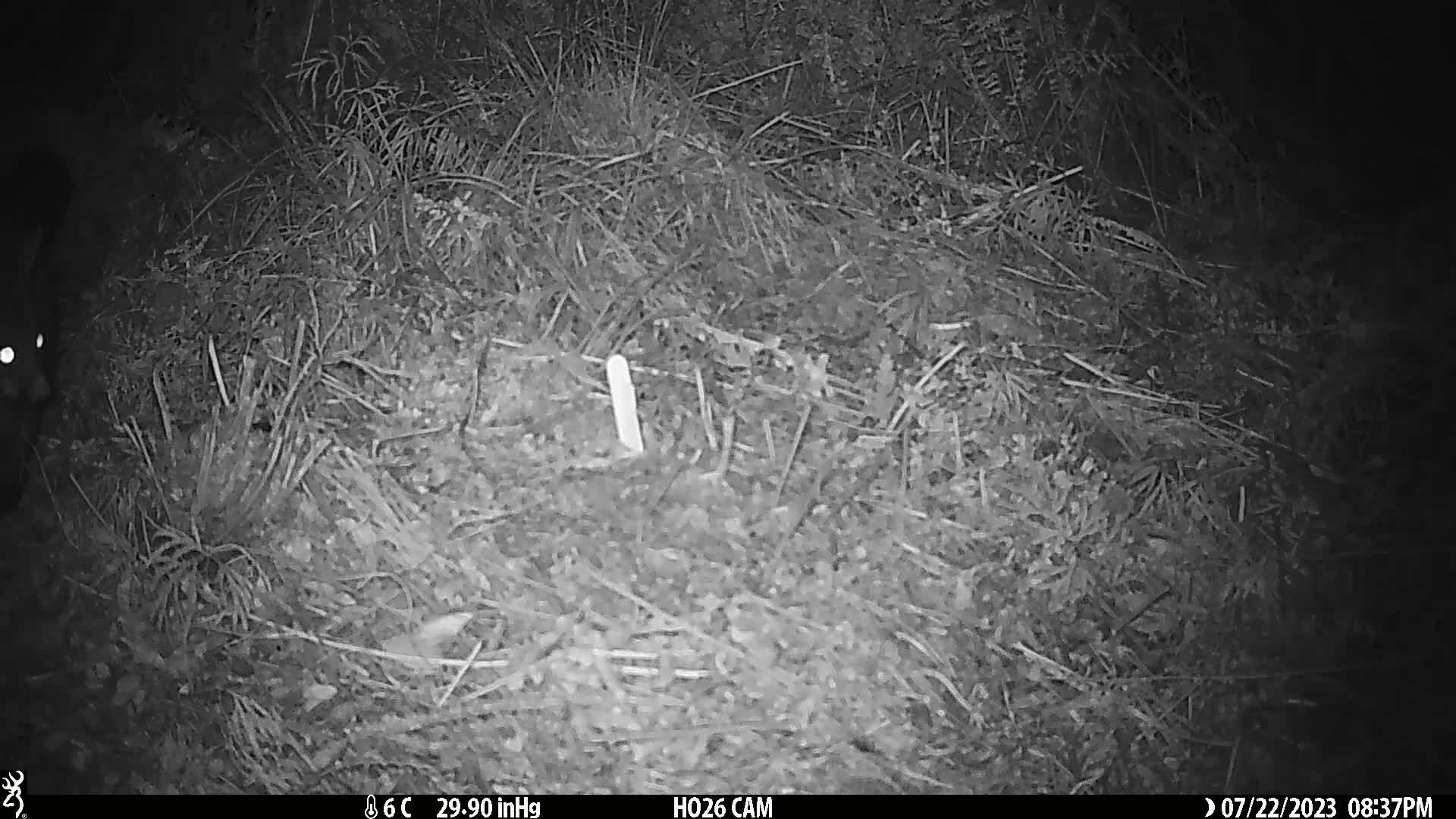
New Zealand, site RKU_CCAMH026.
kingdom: Animalia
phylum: Chordata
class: Mammalia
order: Diprotodontia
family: Phalangeridae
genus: Trichosurus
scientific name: Trichosurus vulpecula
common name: common brushtail possum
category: possum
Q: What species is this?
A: Possum (common brushtail possum) (Trichosurus vulpecula).